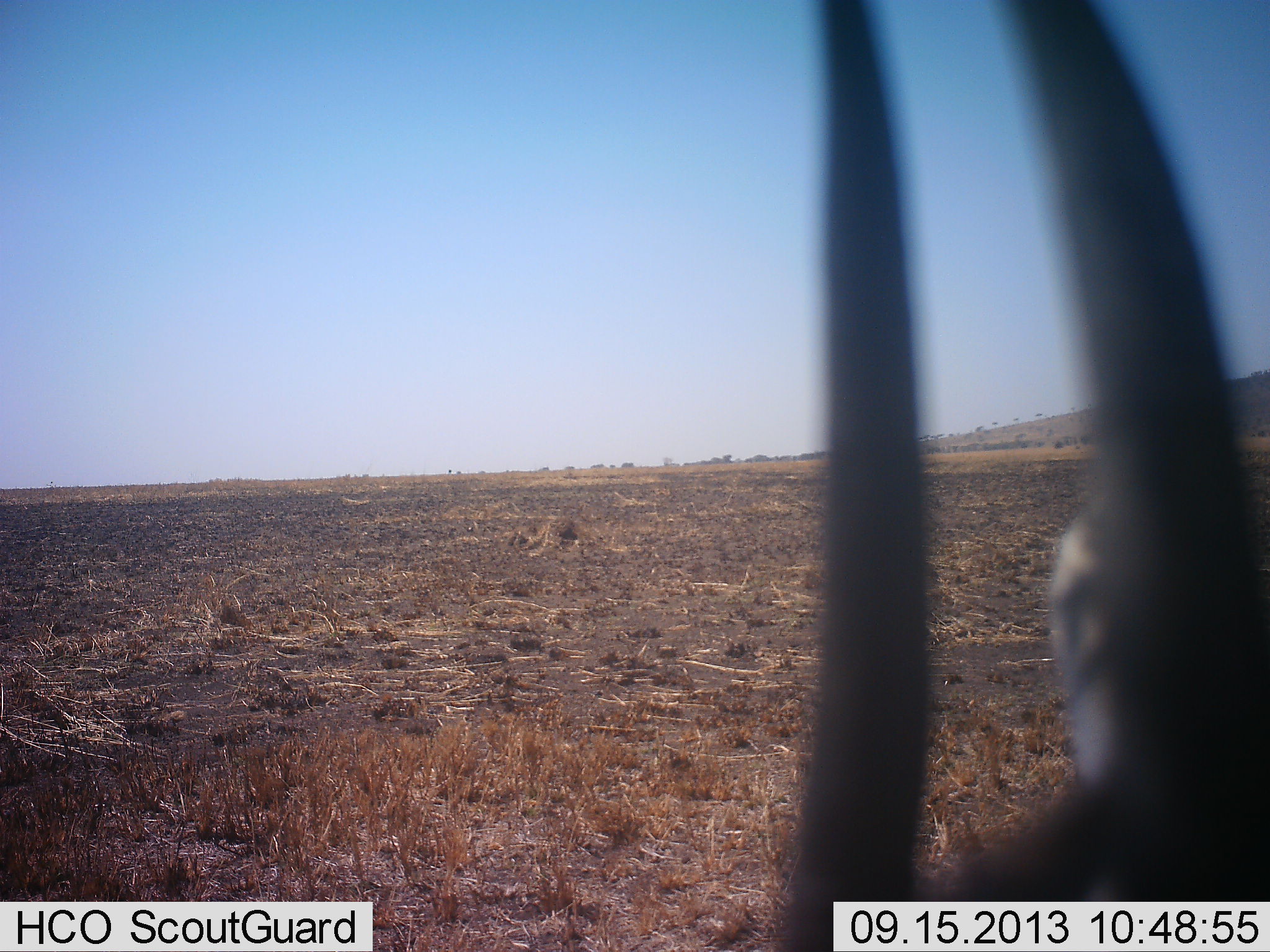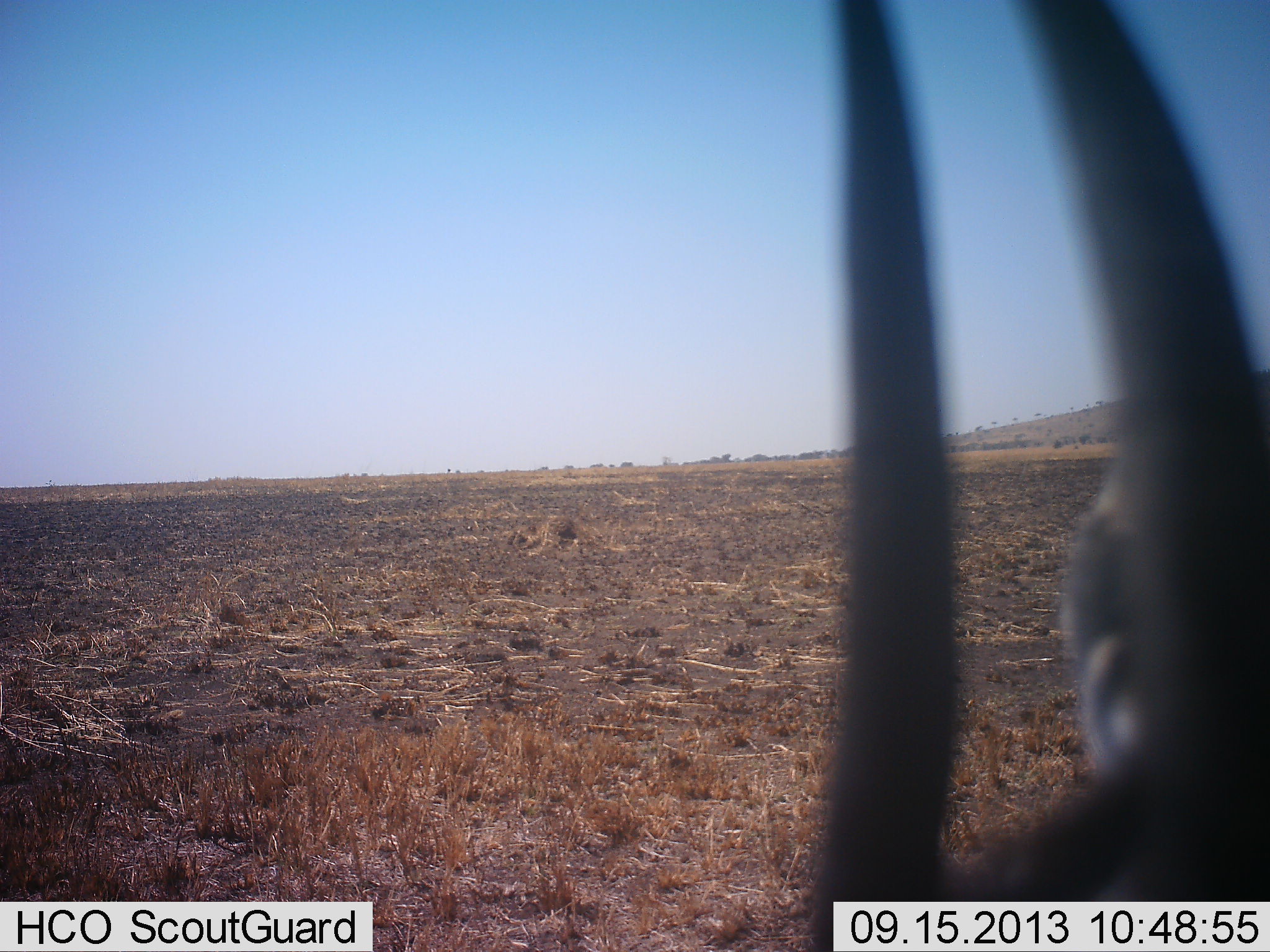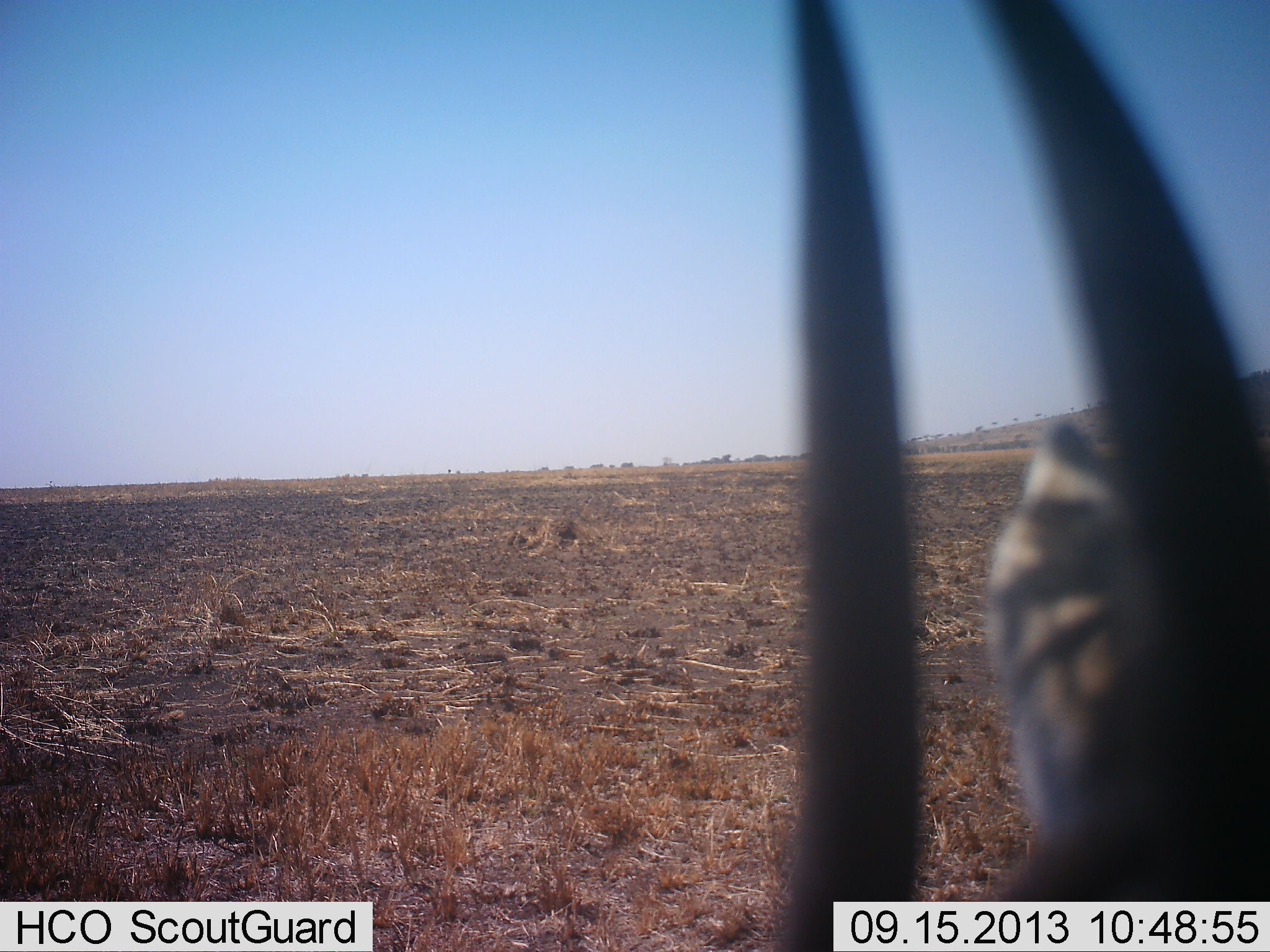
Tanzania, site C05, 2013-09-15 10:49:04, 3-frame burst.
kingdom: Animalia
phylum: Chordata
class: Mammalia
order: Artiodactyla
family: Bovidae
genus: Eudorcas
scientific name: Eudorcas thomsonii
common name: thomson's gazelle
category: gazellethomsons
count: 1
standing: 67%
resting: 0%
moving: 17%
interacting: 17%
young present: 0%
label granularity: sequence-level